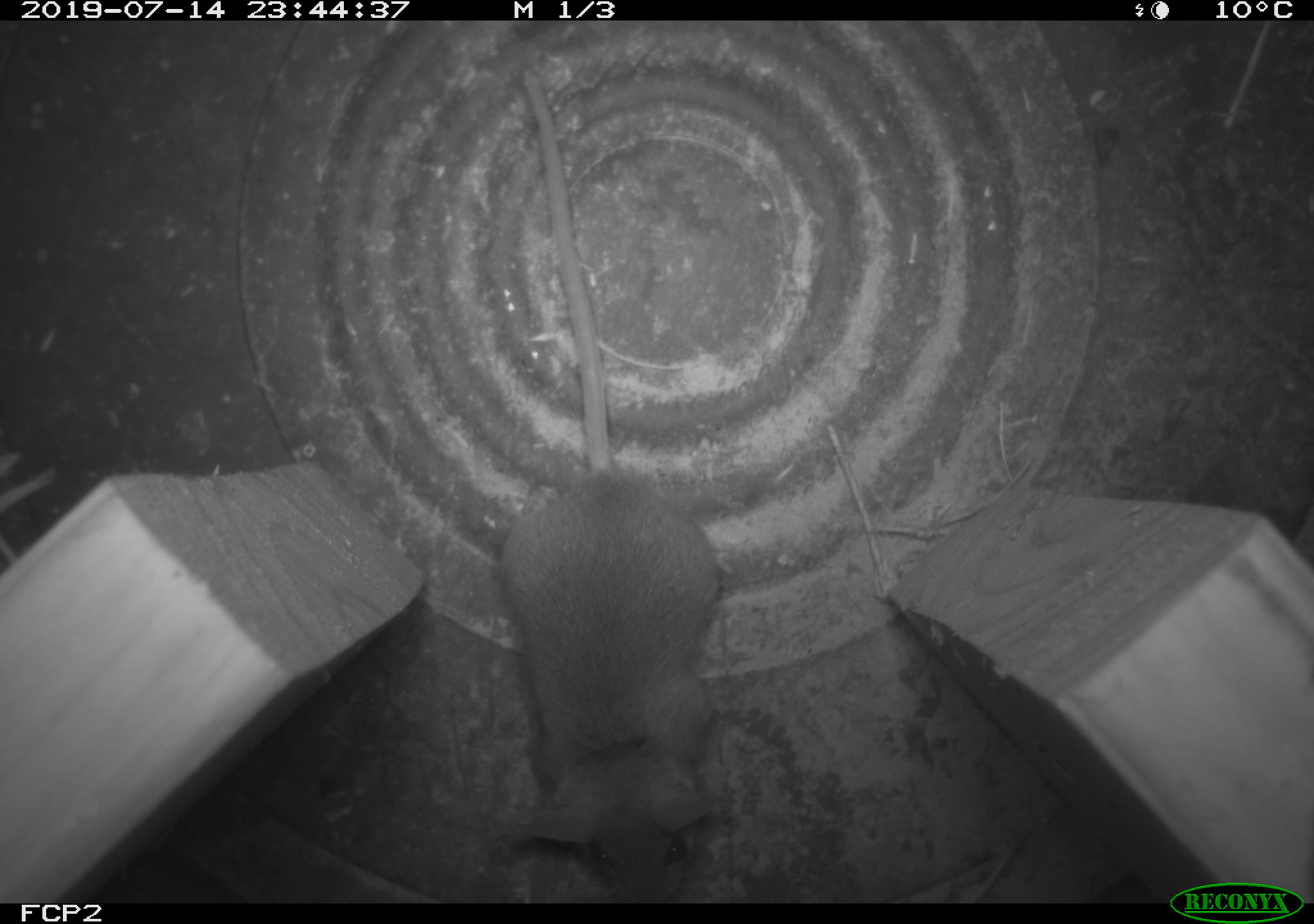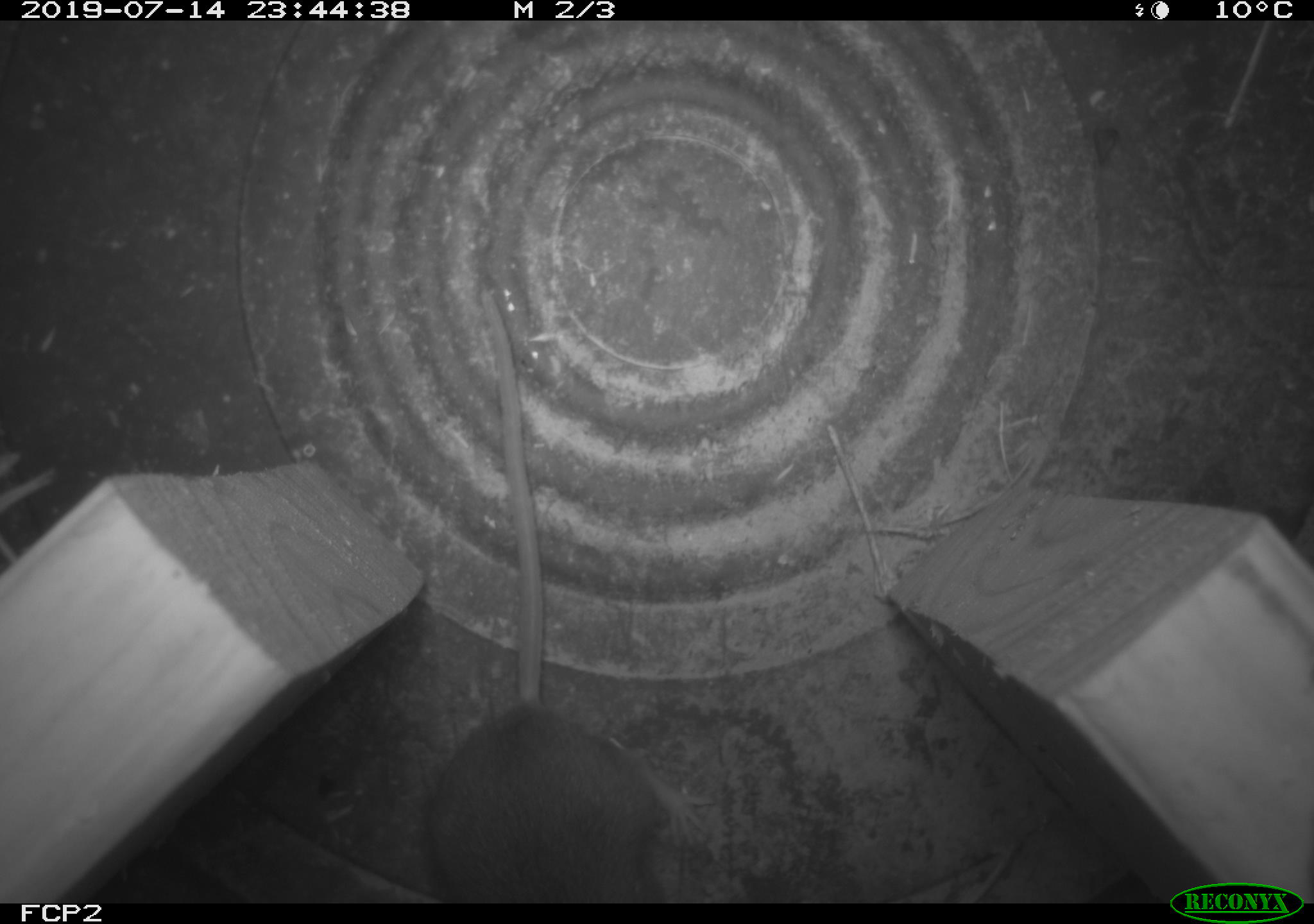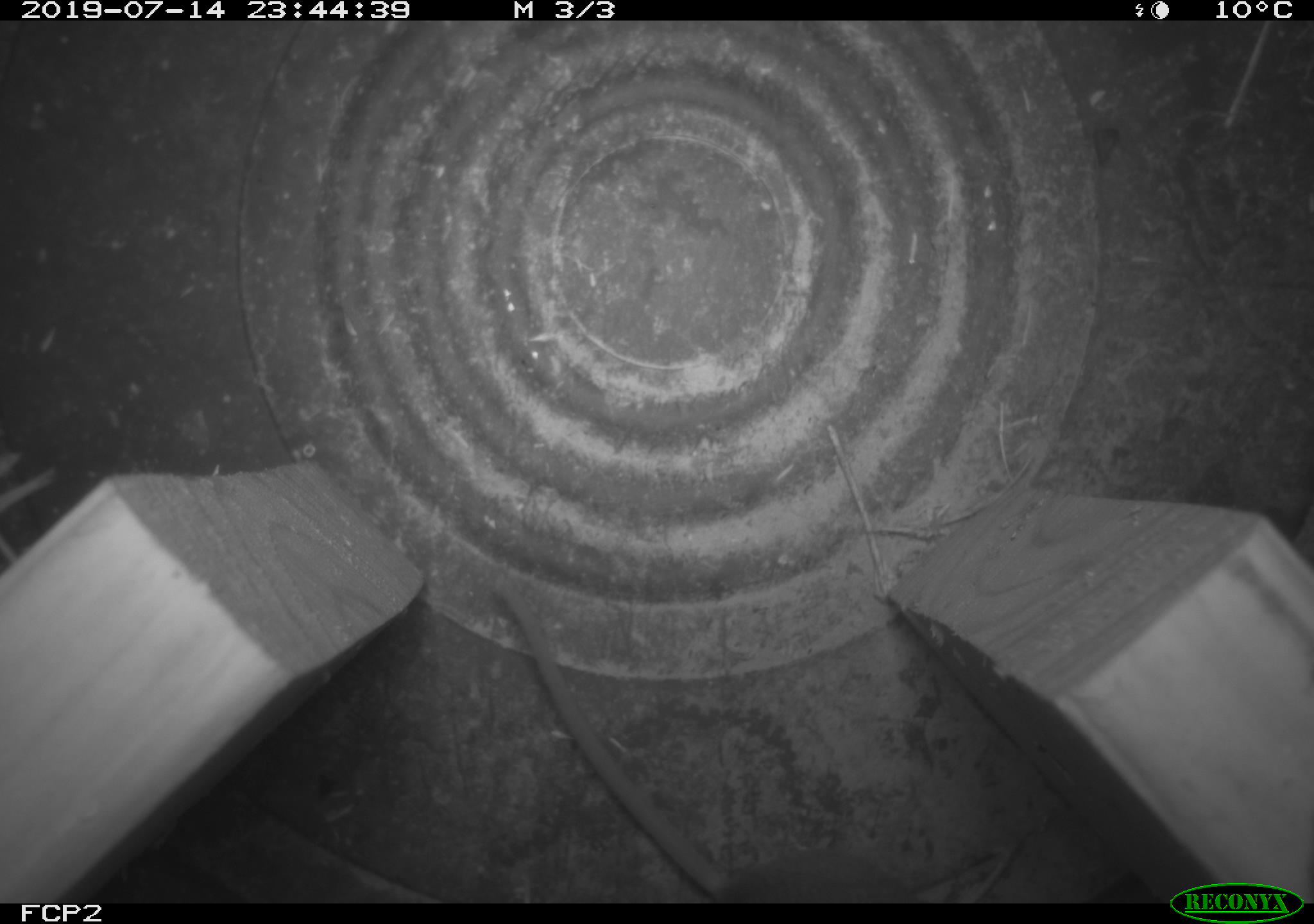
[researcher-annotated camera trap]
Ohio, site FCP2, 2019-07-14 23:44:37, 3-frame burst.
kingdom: Animalia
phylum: Chordata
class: Mammalia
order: Rodentia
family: Cricetidae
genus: Peromyscus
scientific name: Peromyscus leucopus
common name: white-footed mouse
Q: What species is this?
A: White-footed mouse (Peromyscus leucopus).